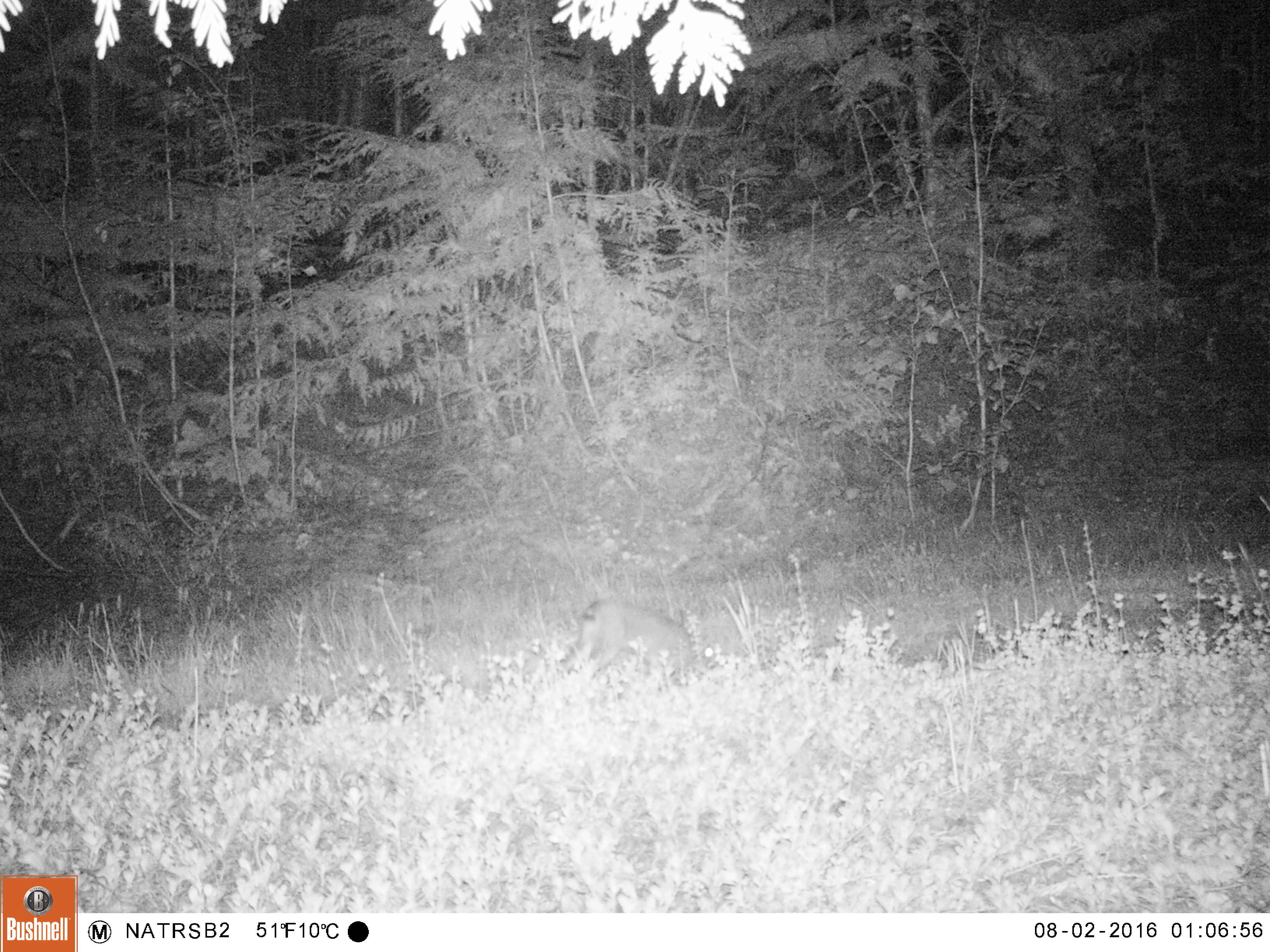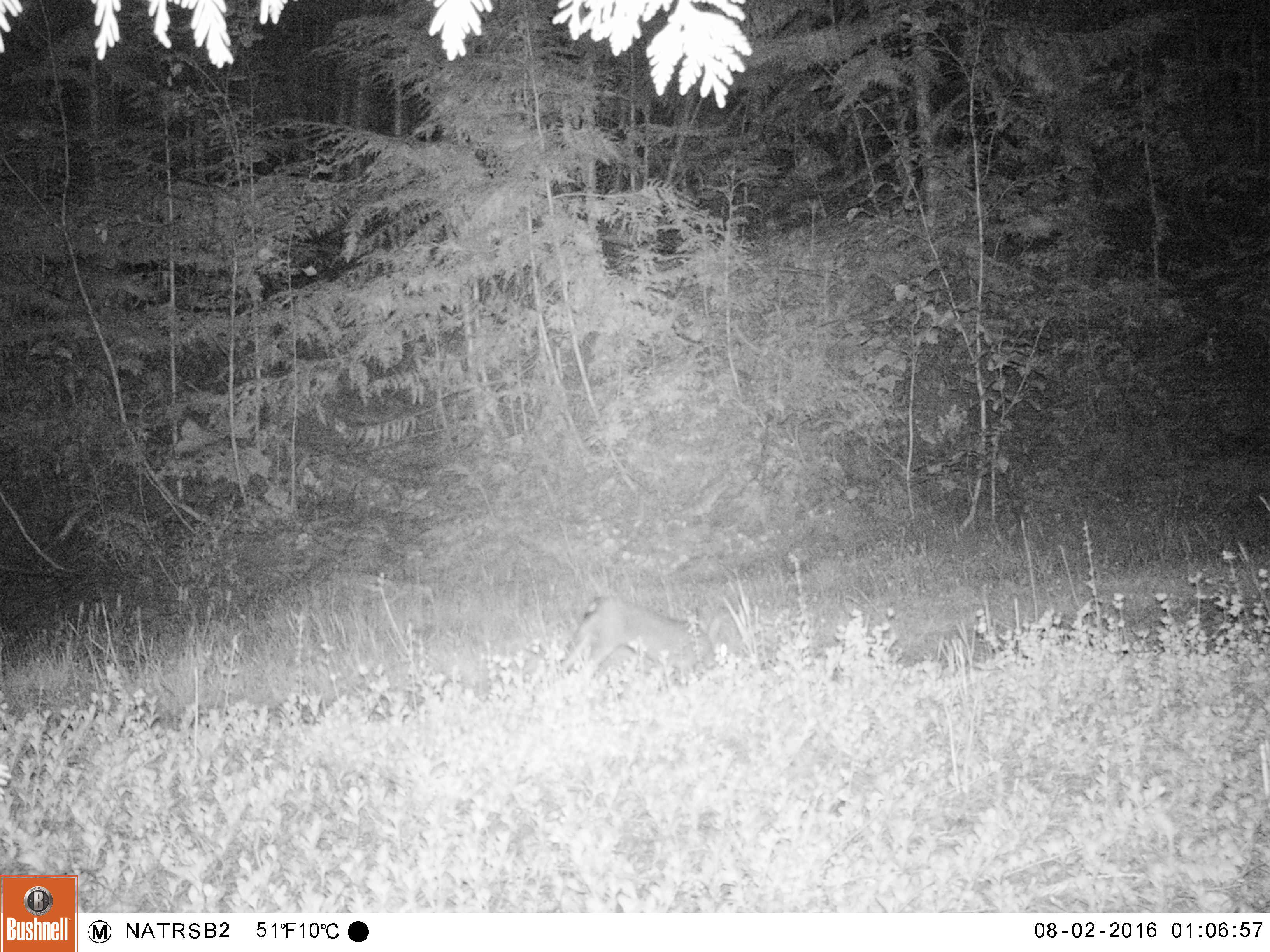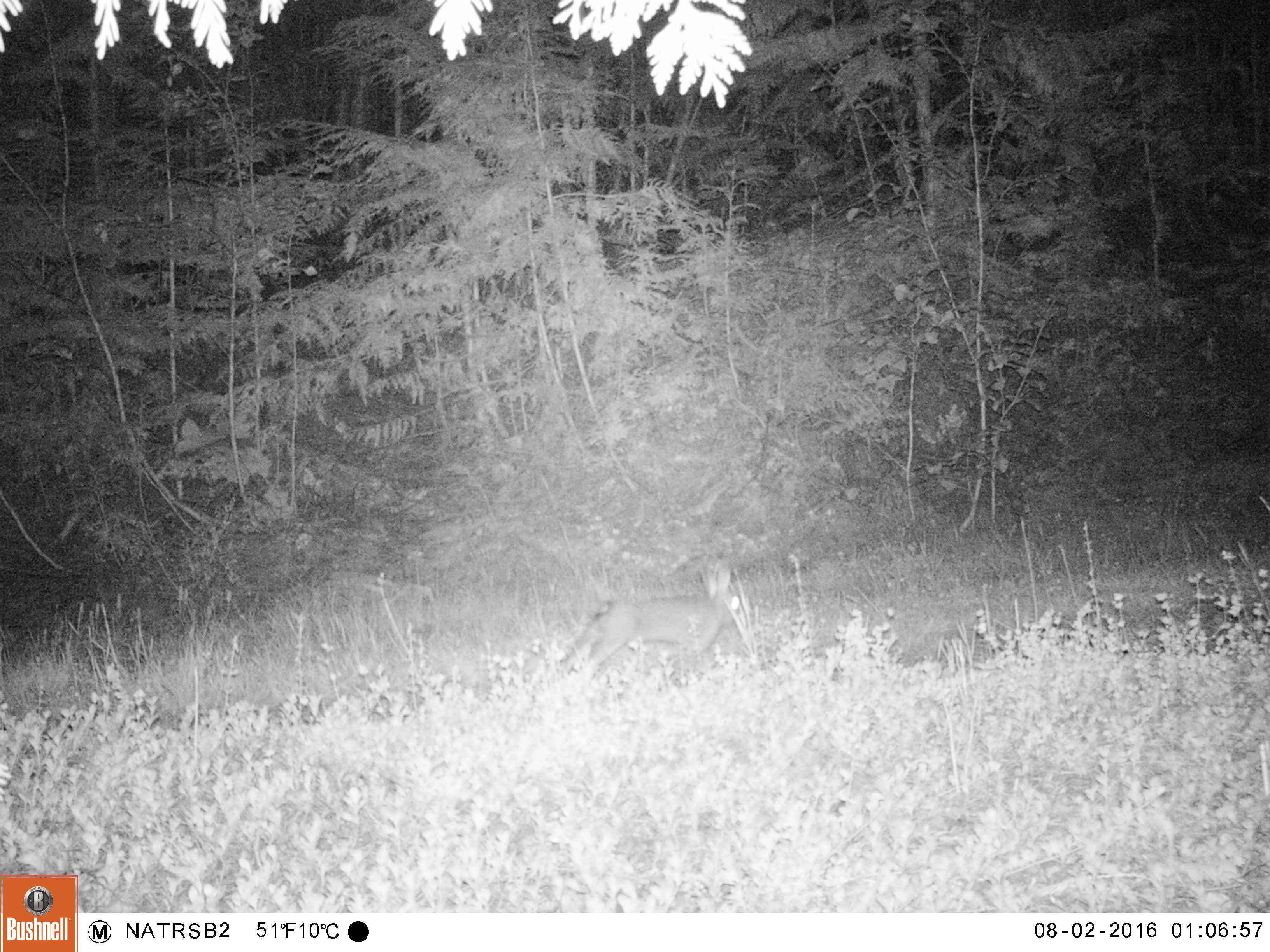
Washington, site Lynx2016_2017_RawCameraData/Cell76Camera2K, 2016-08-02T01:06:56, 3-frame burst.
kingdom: Animalia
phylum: Chordata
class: Mammalia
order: Lagomorpha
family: Leporidae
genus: Lepus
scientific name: Lepus americanus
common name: snowshoe hare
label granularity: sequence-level